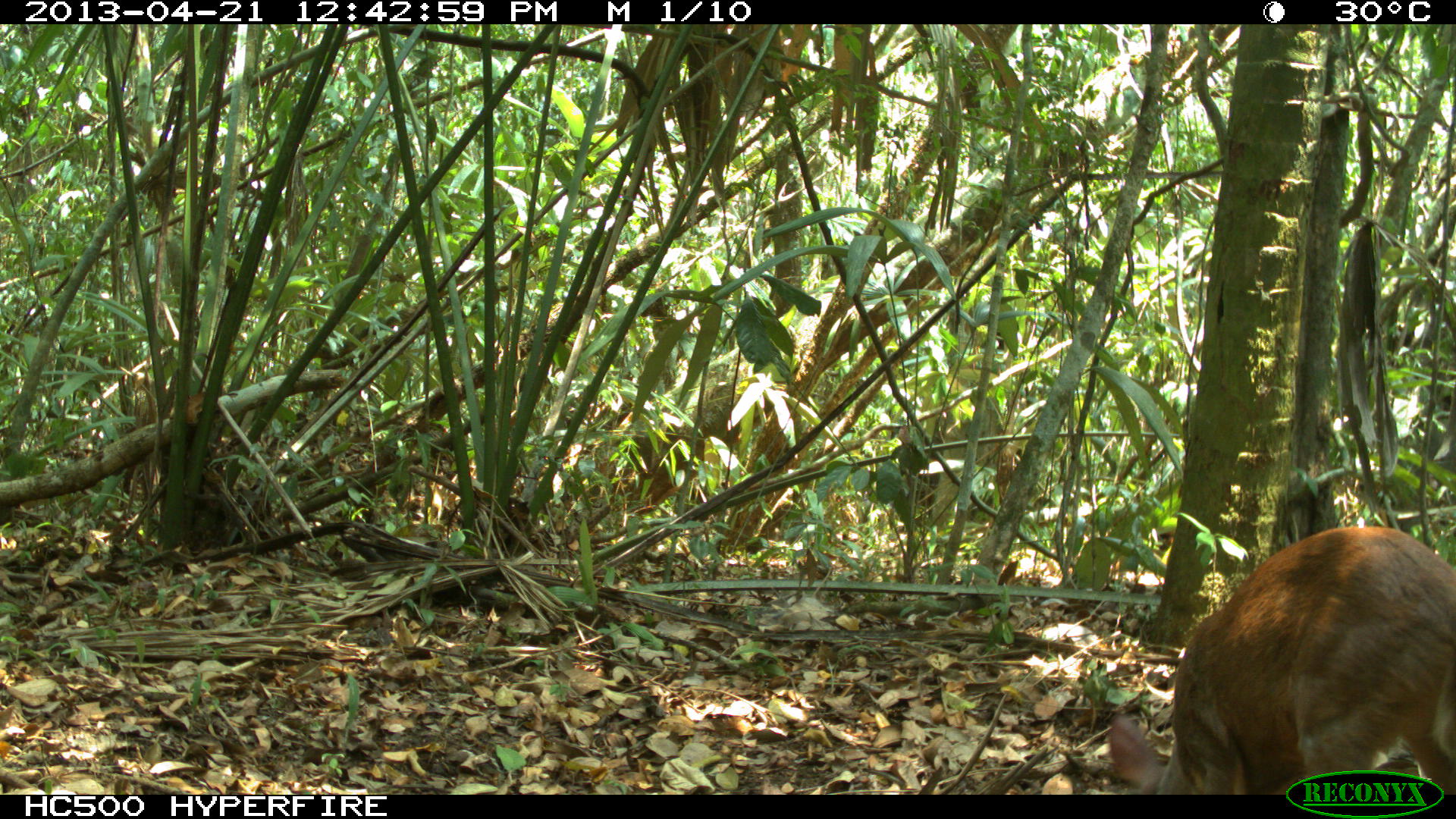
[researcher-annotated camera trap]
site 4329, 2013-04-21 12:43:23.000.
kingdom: Animalia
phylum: Chordata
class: Mammalia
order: Artiodactyla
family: Cervidae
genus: Mazama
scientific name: Mazama temama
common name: central american red brocket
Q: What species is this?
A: Mazama temama (central american red brocket).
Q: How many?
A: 1.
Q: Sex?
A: Female.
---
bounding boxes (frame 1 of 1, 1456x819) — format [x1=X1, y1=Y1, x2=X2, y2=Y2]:
mazama temama: [x1=1106, y1=526, x2=1456, y2=796]